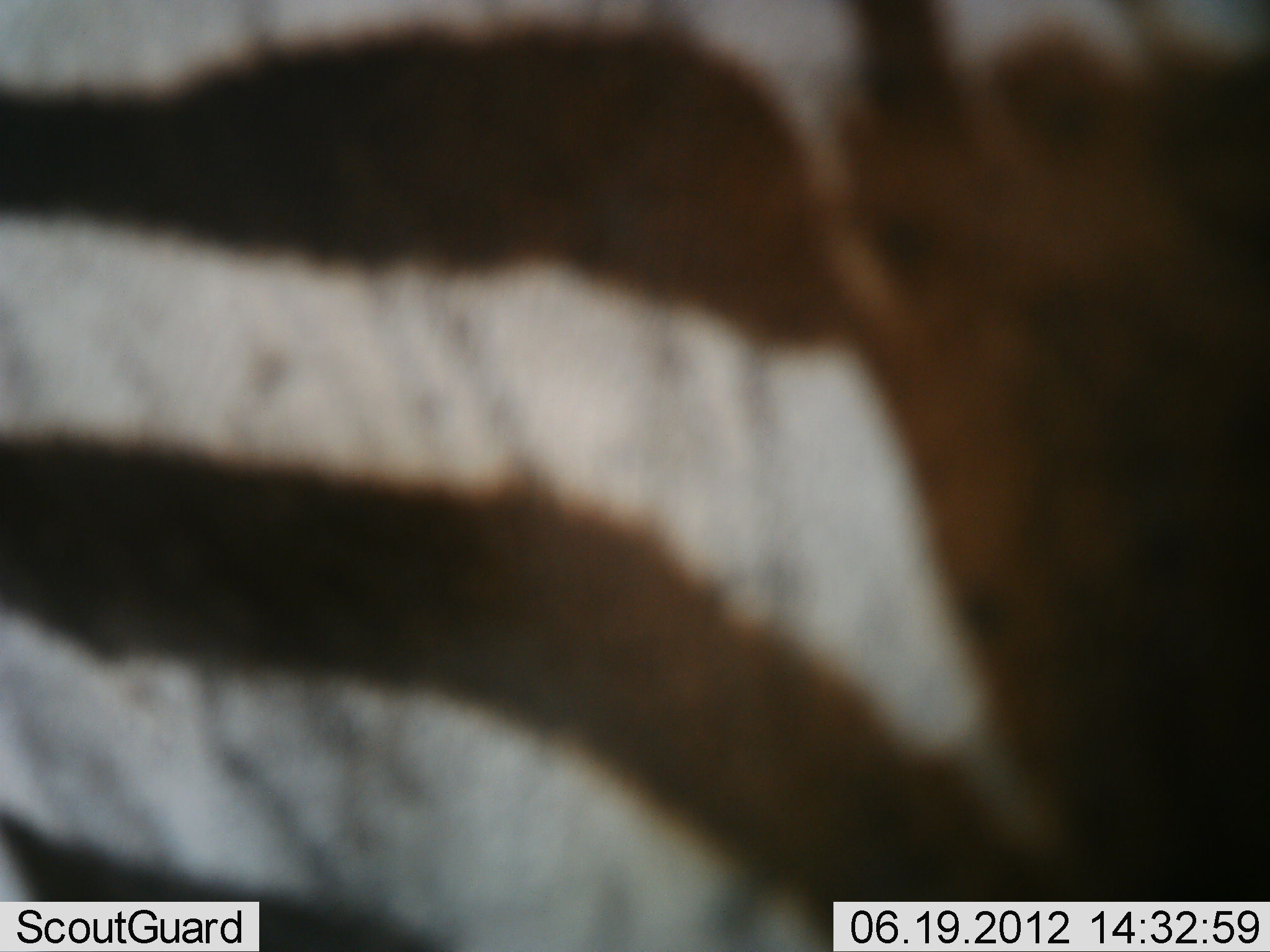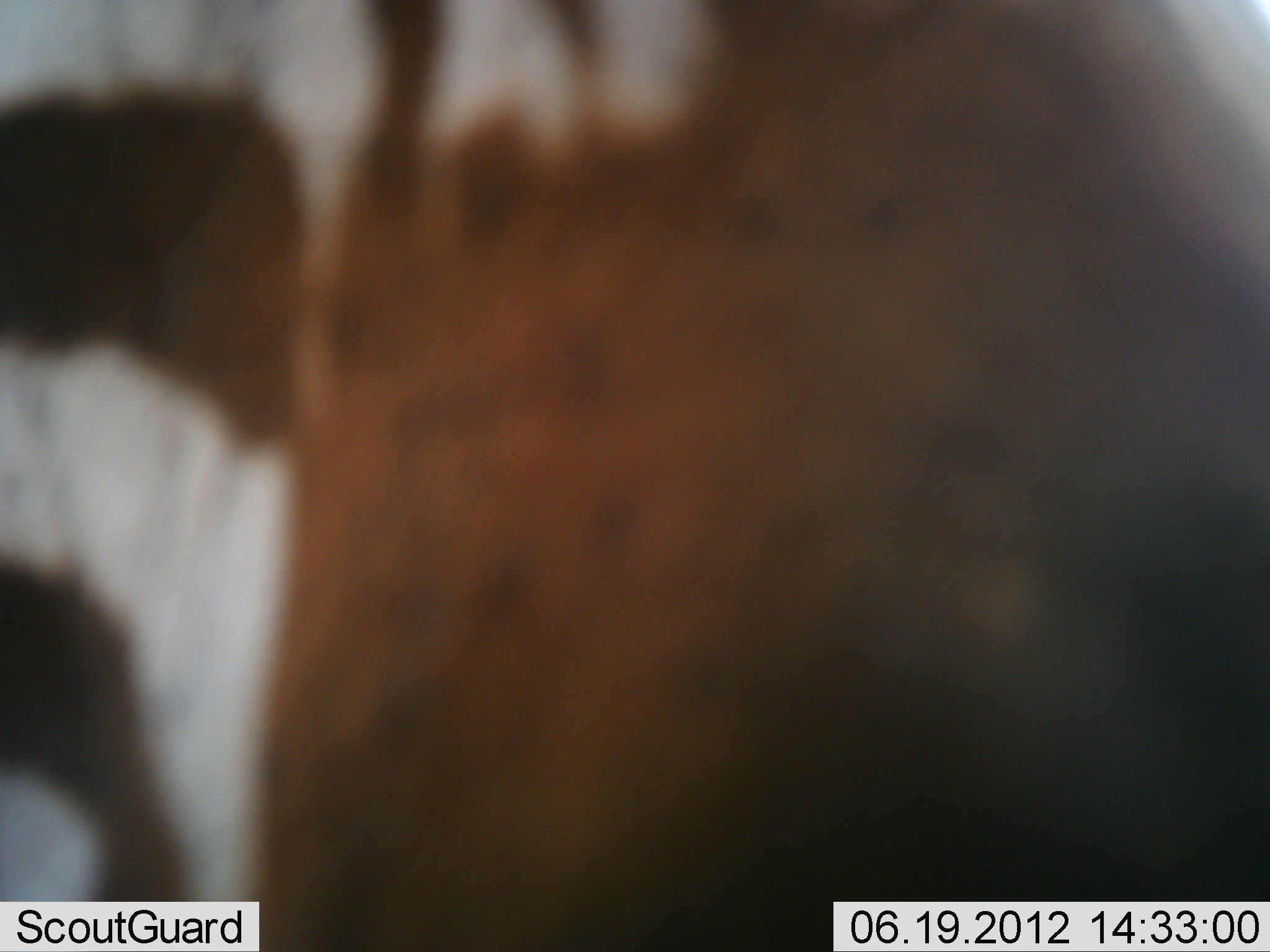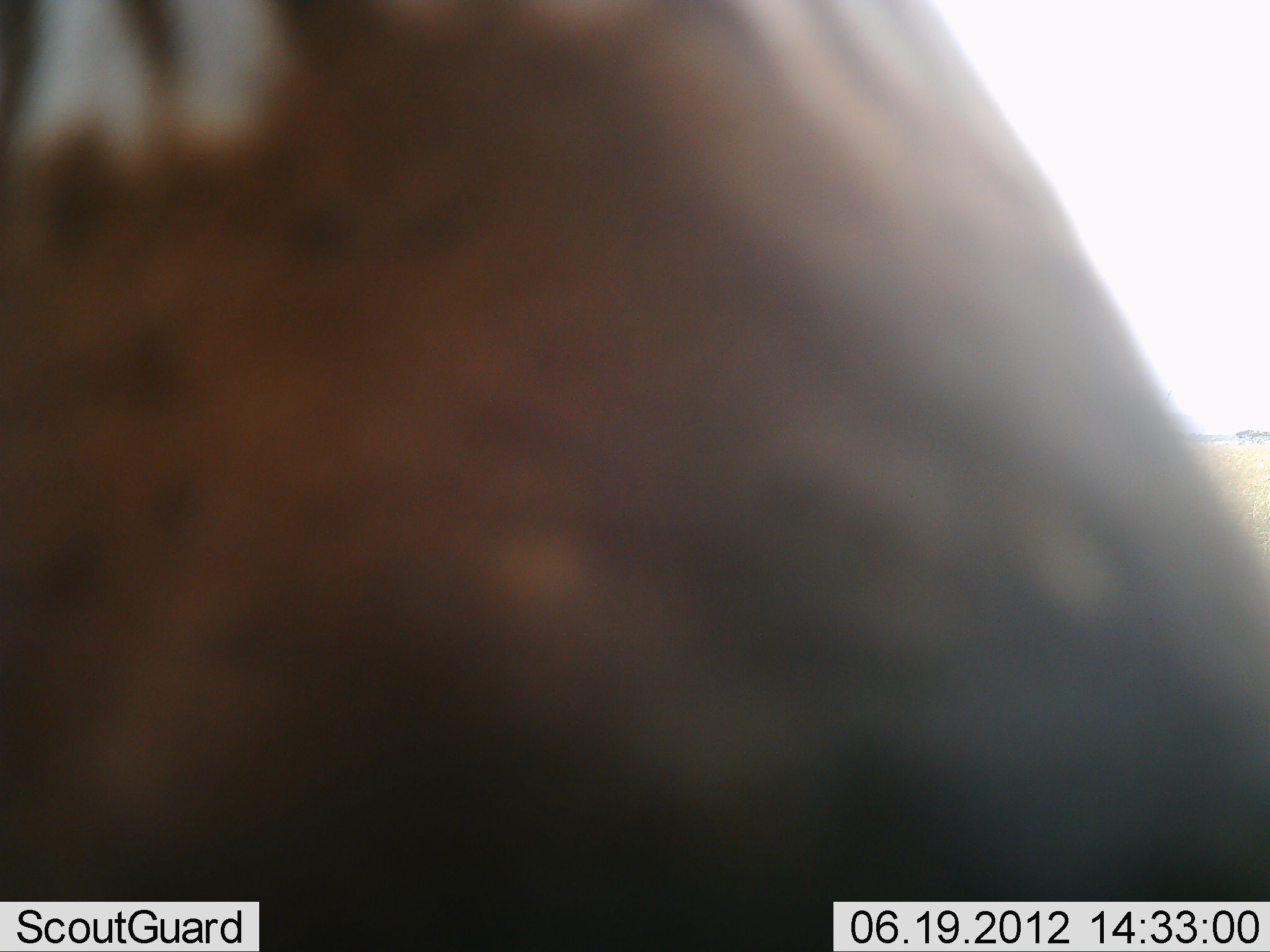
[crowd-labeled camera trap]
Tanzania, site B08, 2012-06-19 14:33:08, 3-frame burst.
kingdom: Animalia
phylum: Chordata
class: Mammalia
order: Perissodactyla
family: Equidae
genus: Equus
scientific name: Equus quagga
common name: plains zebra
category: zebra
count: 1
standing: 73%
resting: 0%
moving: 18%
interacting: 9%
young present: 0%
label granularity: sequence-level